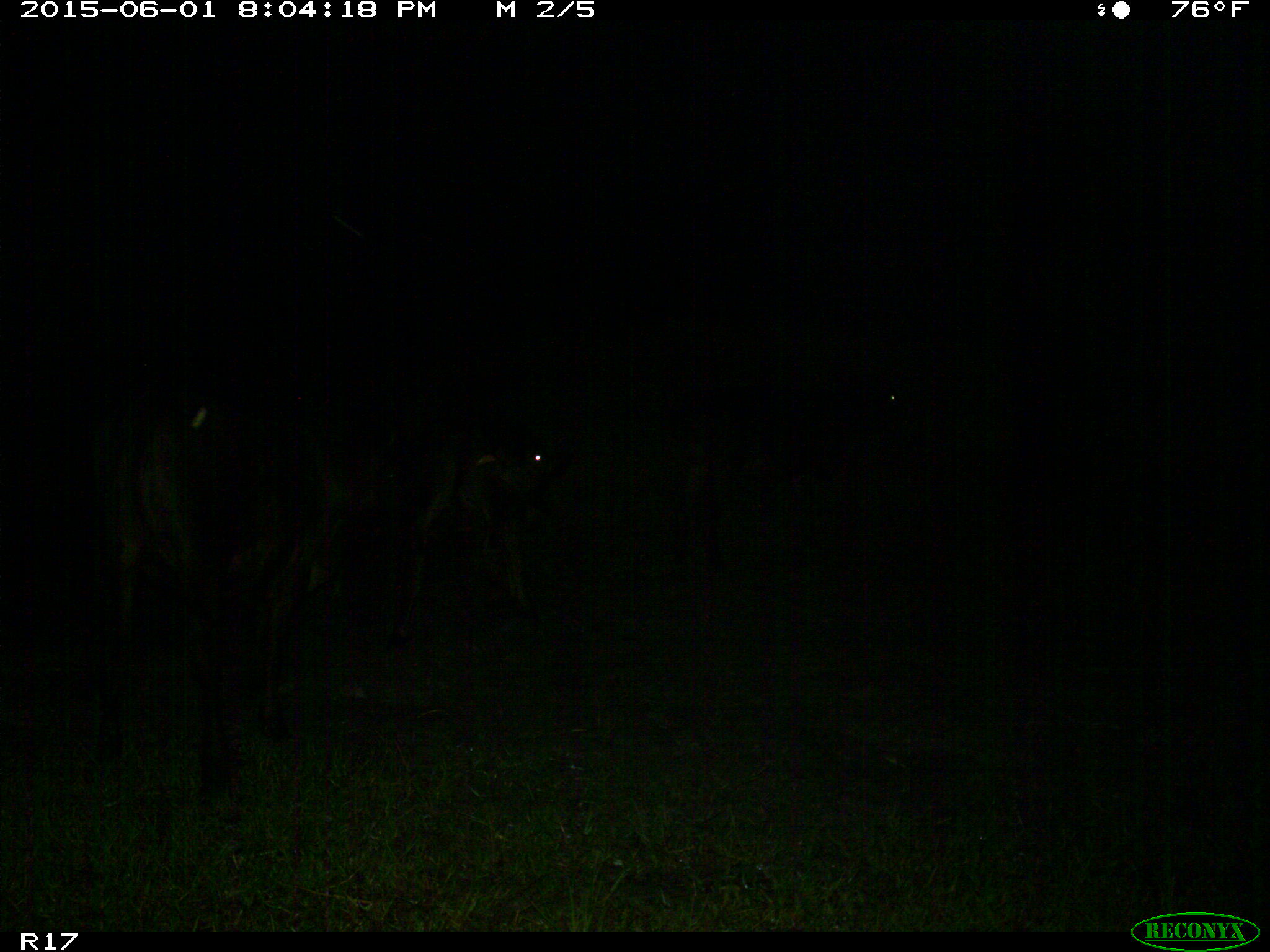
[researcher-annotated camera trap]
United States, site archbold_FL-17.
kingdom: Animalia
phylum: Chordata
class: Mammalia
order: Artiodactyla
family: Bovidae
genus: Bos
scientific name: Bos taurus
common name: domestic cow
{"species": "Bos taurus (domestic cow)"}